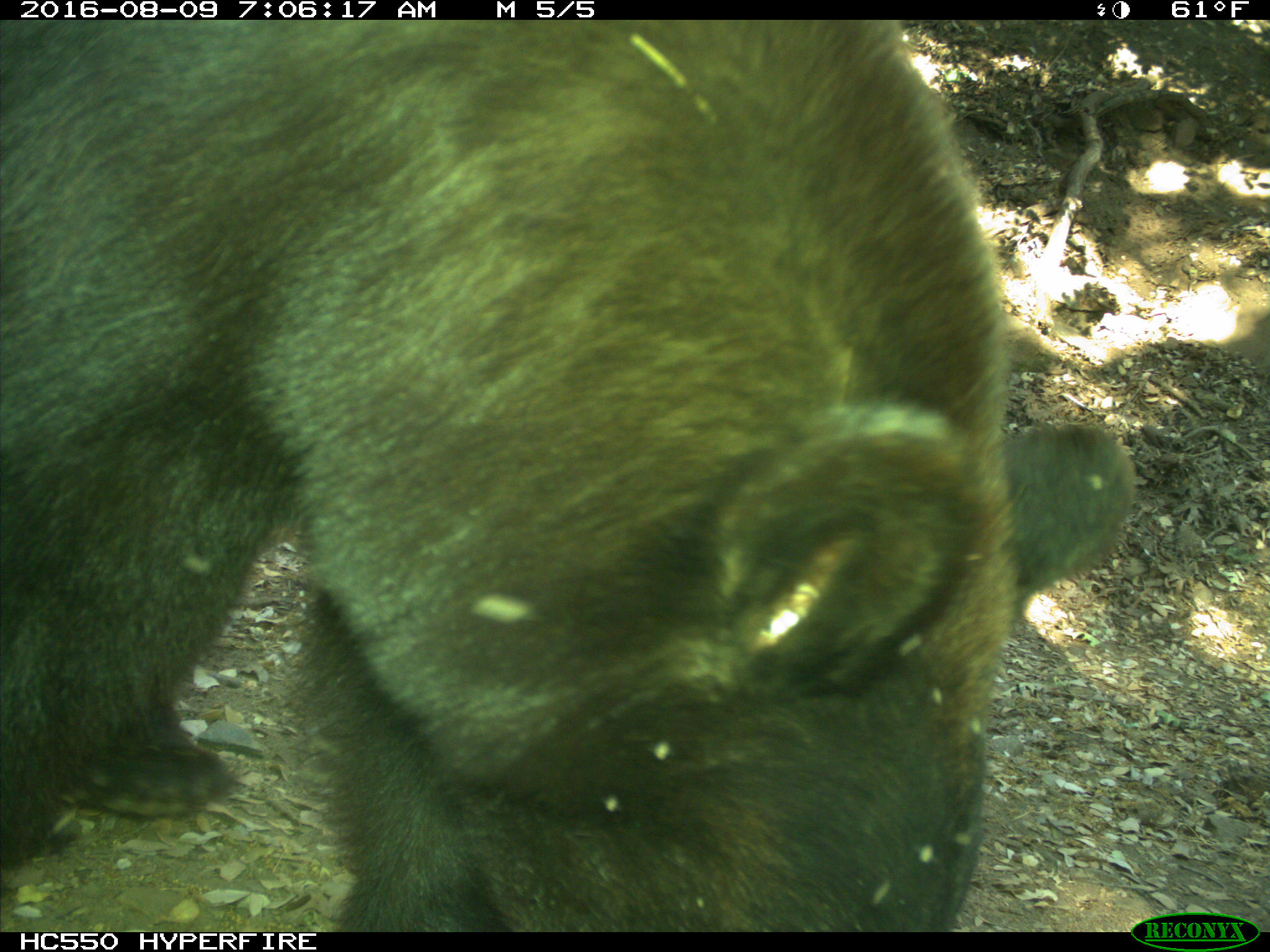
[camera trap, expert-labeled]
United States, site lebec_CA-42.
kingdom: Animalia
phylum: Chordata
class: Mammalia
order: Carnivora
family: Ursidae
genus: Ursus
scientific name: Ursus americanus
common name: american black bear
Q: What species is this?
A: Ursus americanus (american black bear).